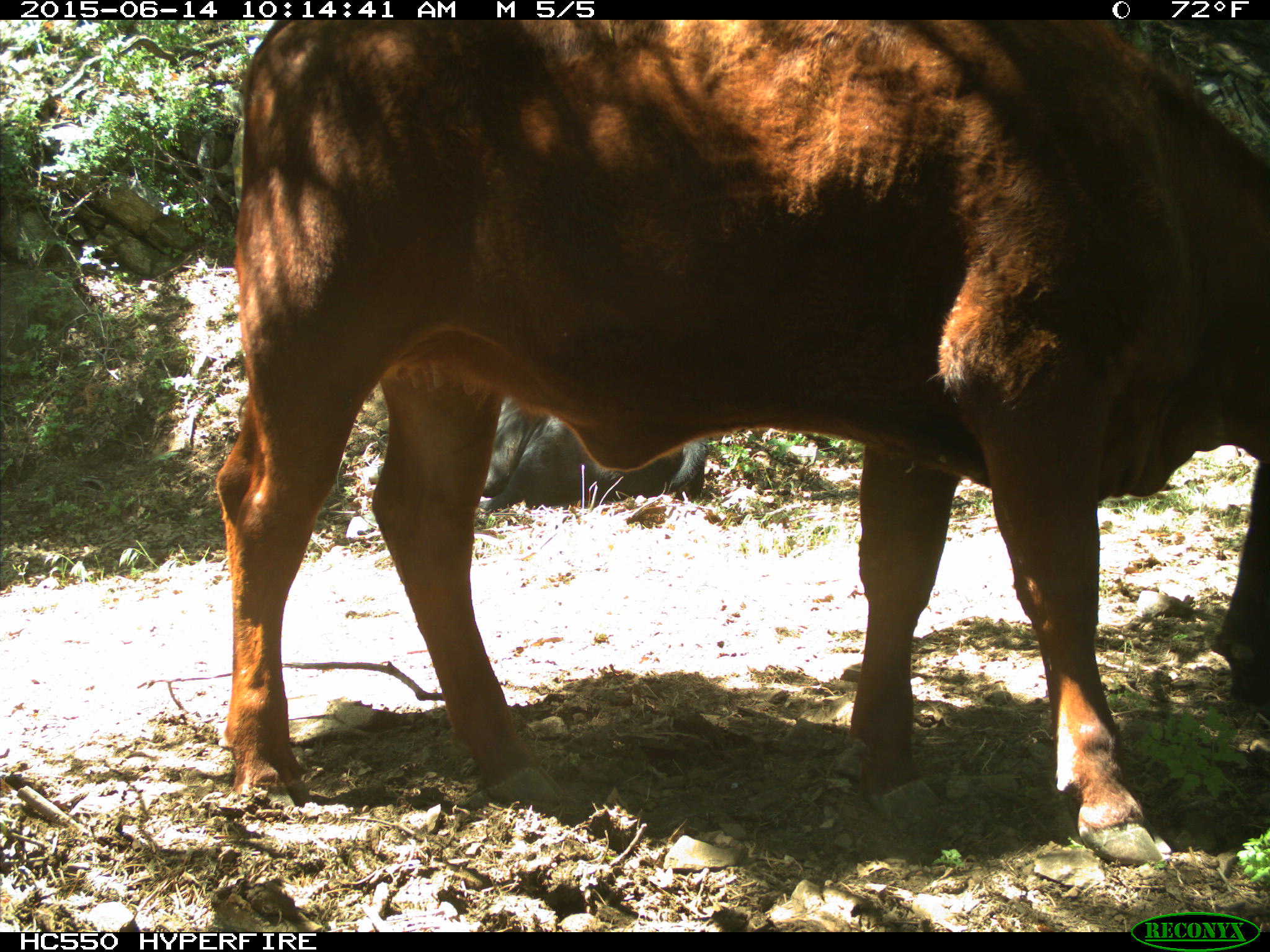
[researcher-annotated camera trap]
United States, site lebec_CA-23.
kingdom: Animalia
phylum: Chordata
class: Mammalia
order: Artiodactyla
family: Bovidae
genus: Bos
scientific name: Bos taurus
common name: domestic cow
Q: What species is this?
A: Bos taurus (domestic cow).